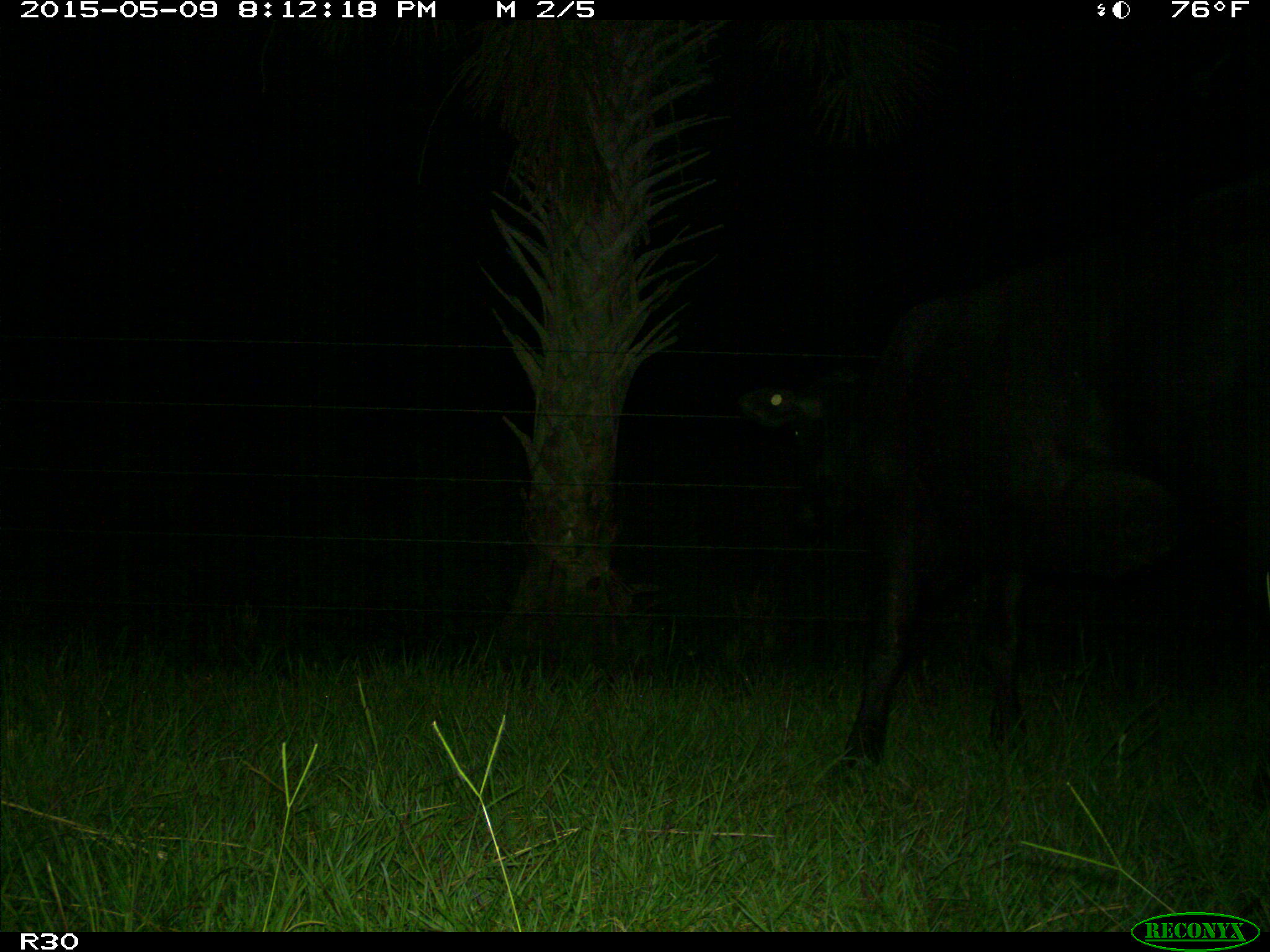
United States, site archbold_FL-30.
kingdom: Animalia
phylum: Chordata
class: Mammalia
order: Artiodactyla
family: Bovidae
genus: Bos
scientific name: Bos taurus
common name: domestic cow